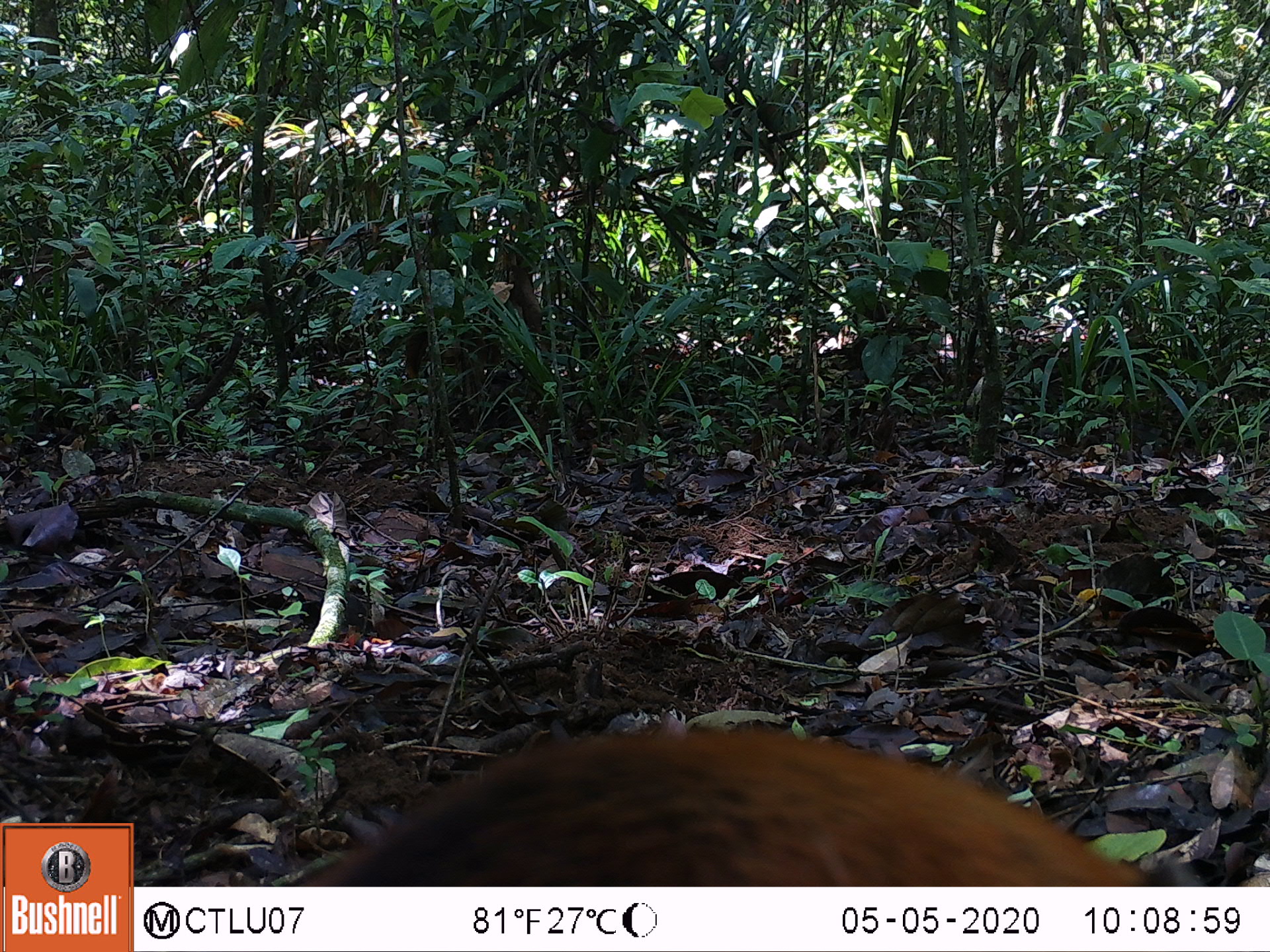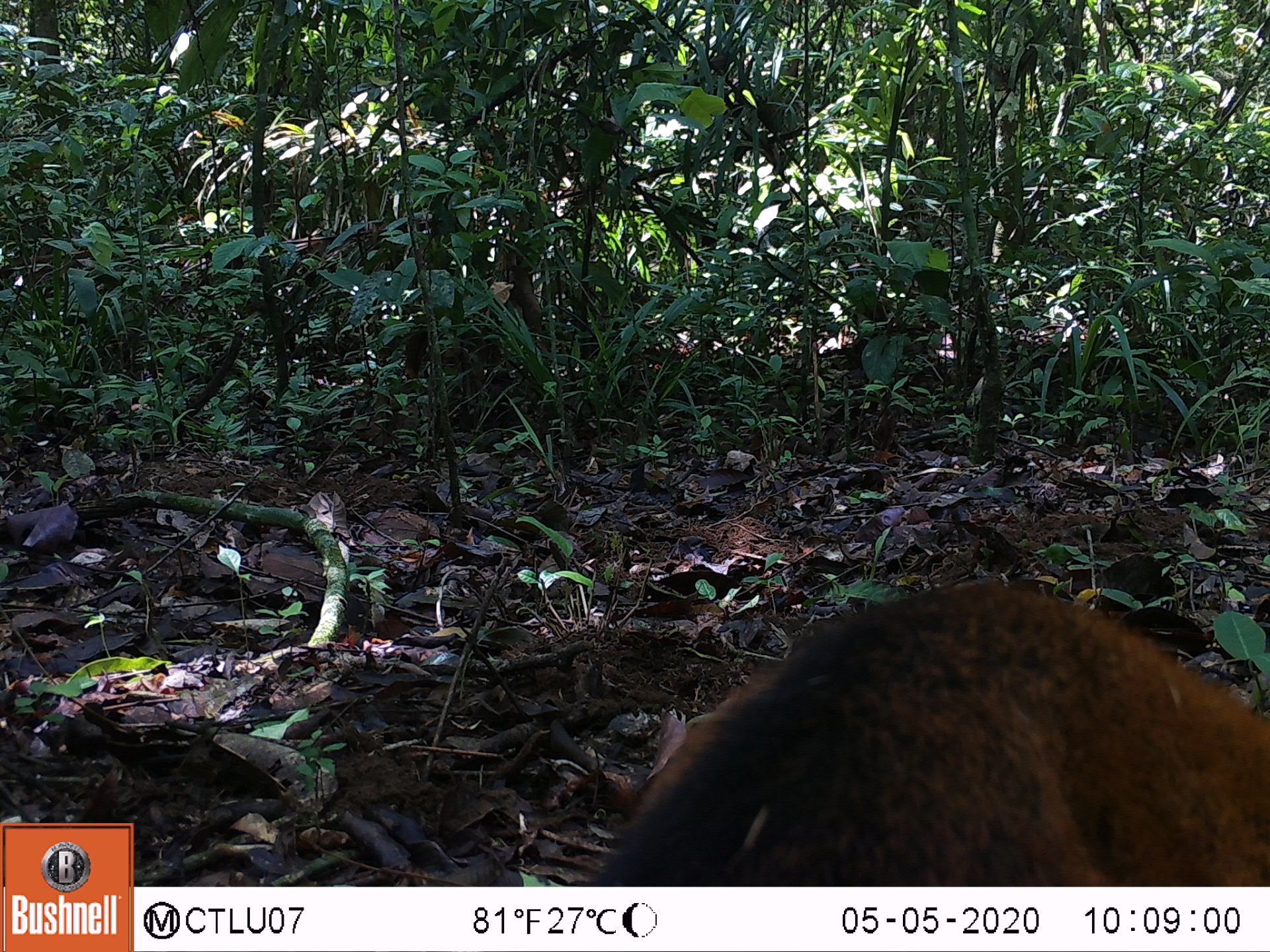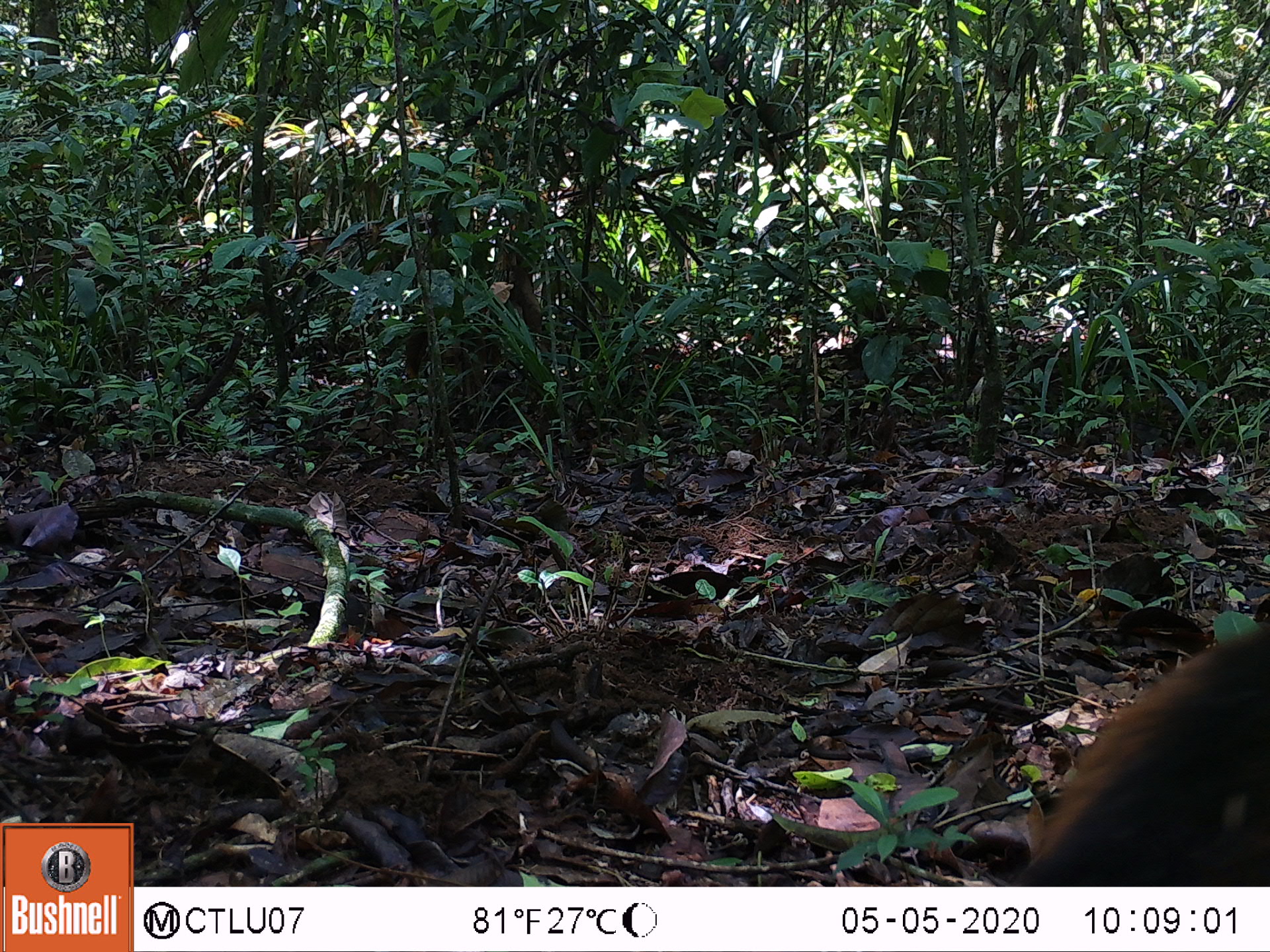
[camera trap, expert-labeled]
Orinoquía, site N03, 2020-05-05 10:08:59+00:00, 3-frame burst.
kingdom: Animalia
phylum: Chordata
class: Mammalia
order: Carnivora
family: Procyonidae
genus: Nasua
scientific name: Nasua nasua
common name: south american coati